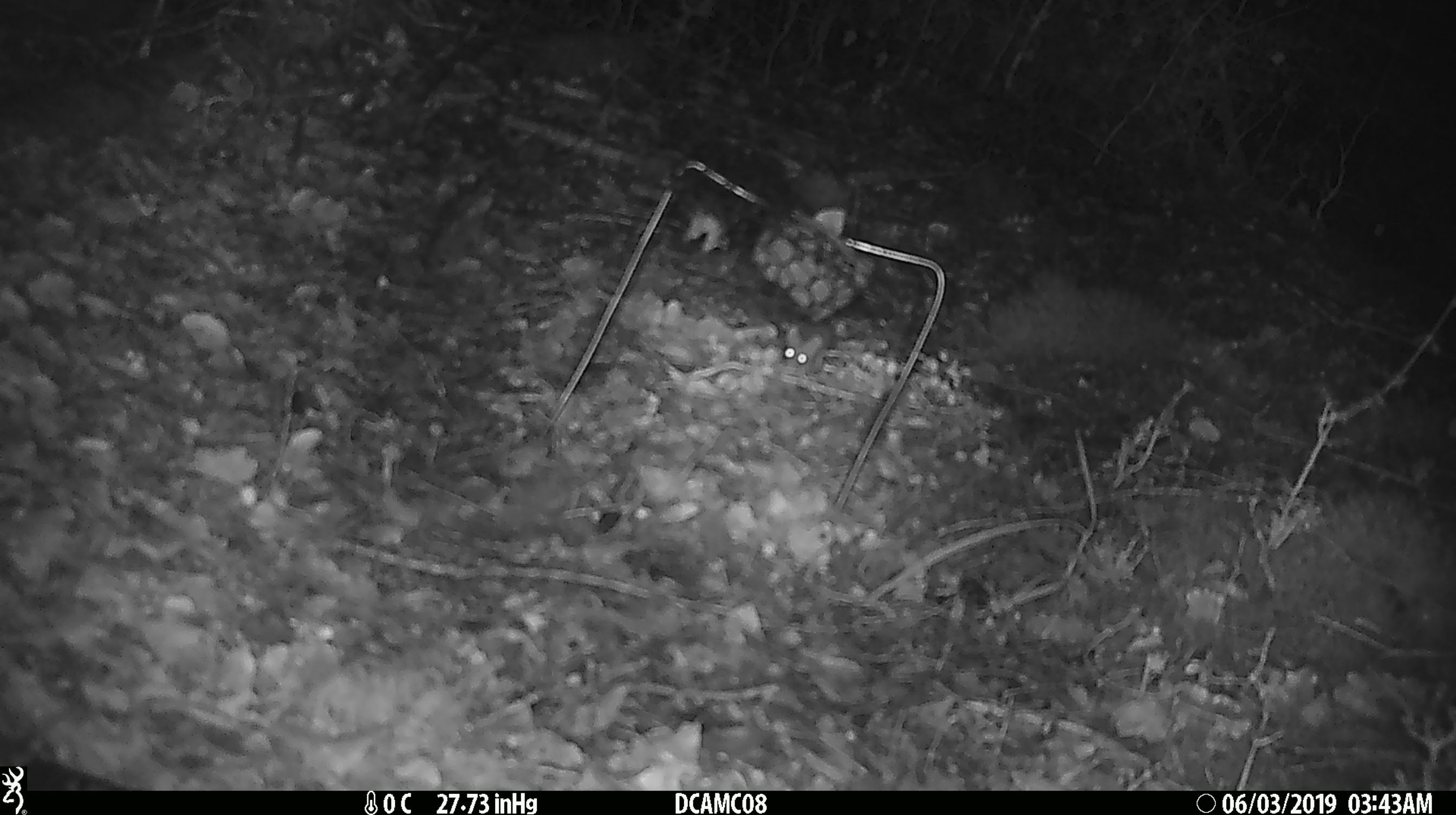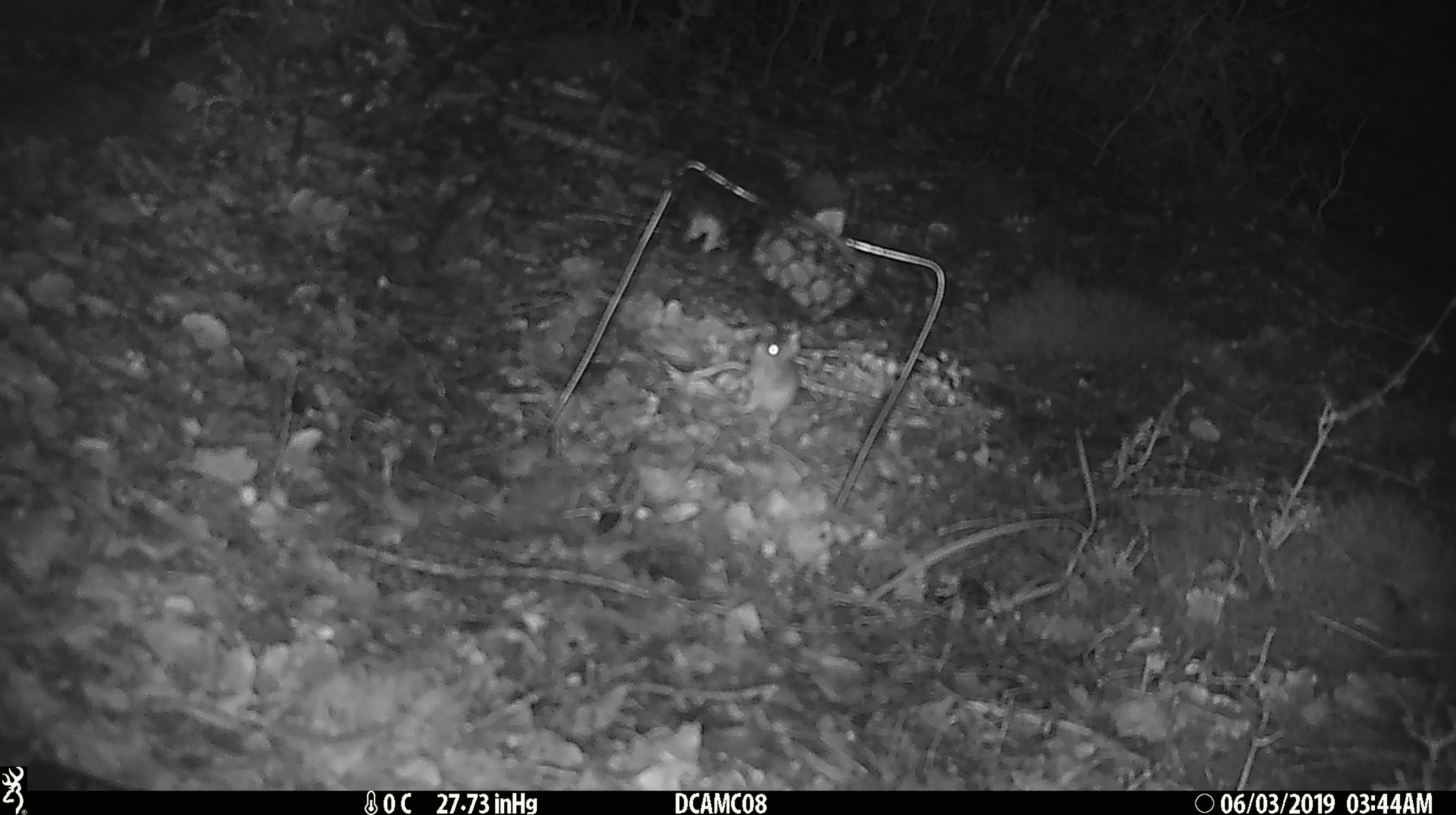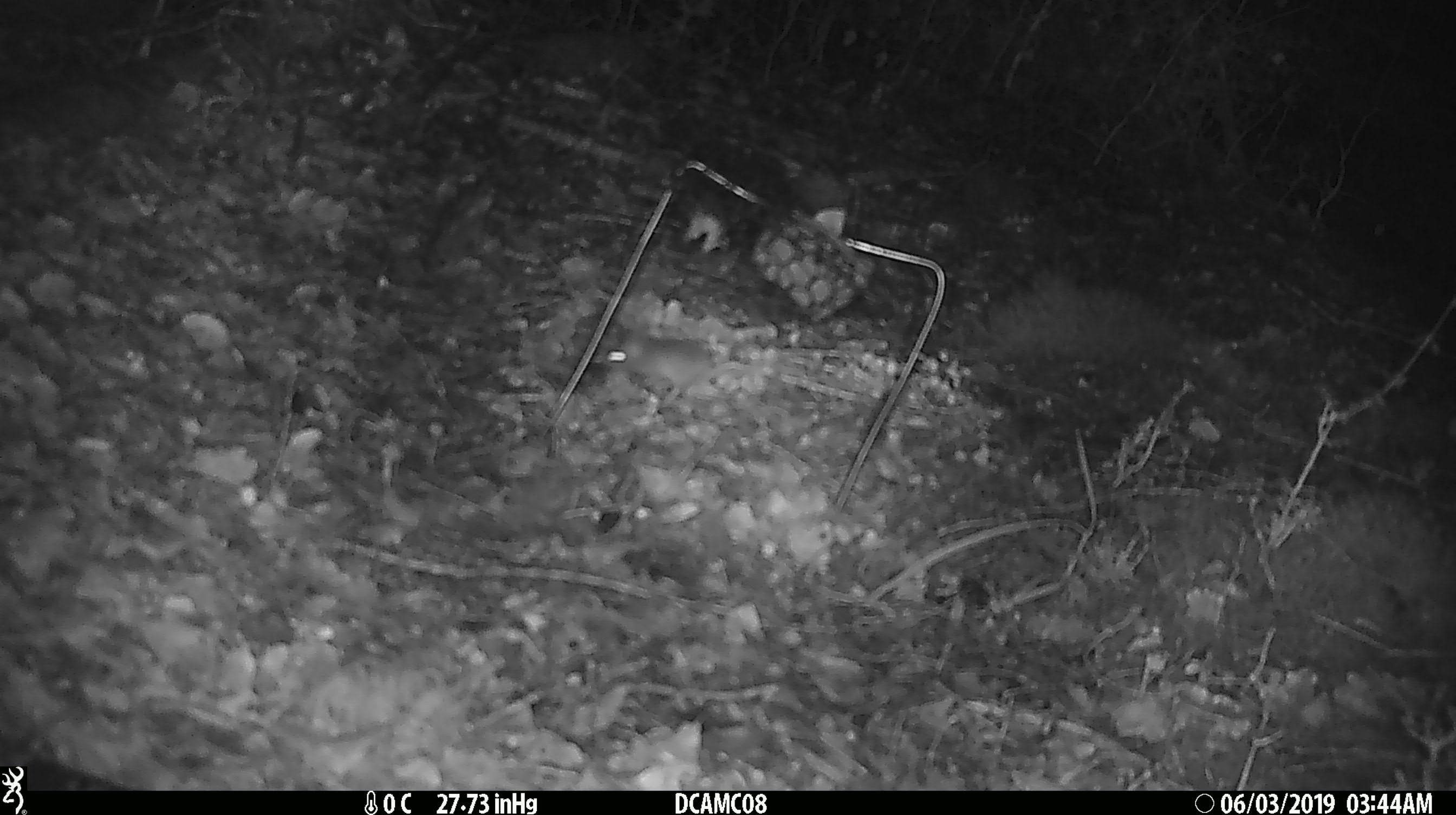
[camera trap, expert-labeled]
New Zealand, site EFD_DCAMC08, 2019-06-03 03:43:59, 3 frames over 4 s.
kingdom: Animalia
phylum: Chordata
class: Mammalia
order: Rodentia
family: Muridae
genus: Mus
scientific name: Mus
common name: mouse